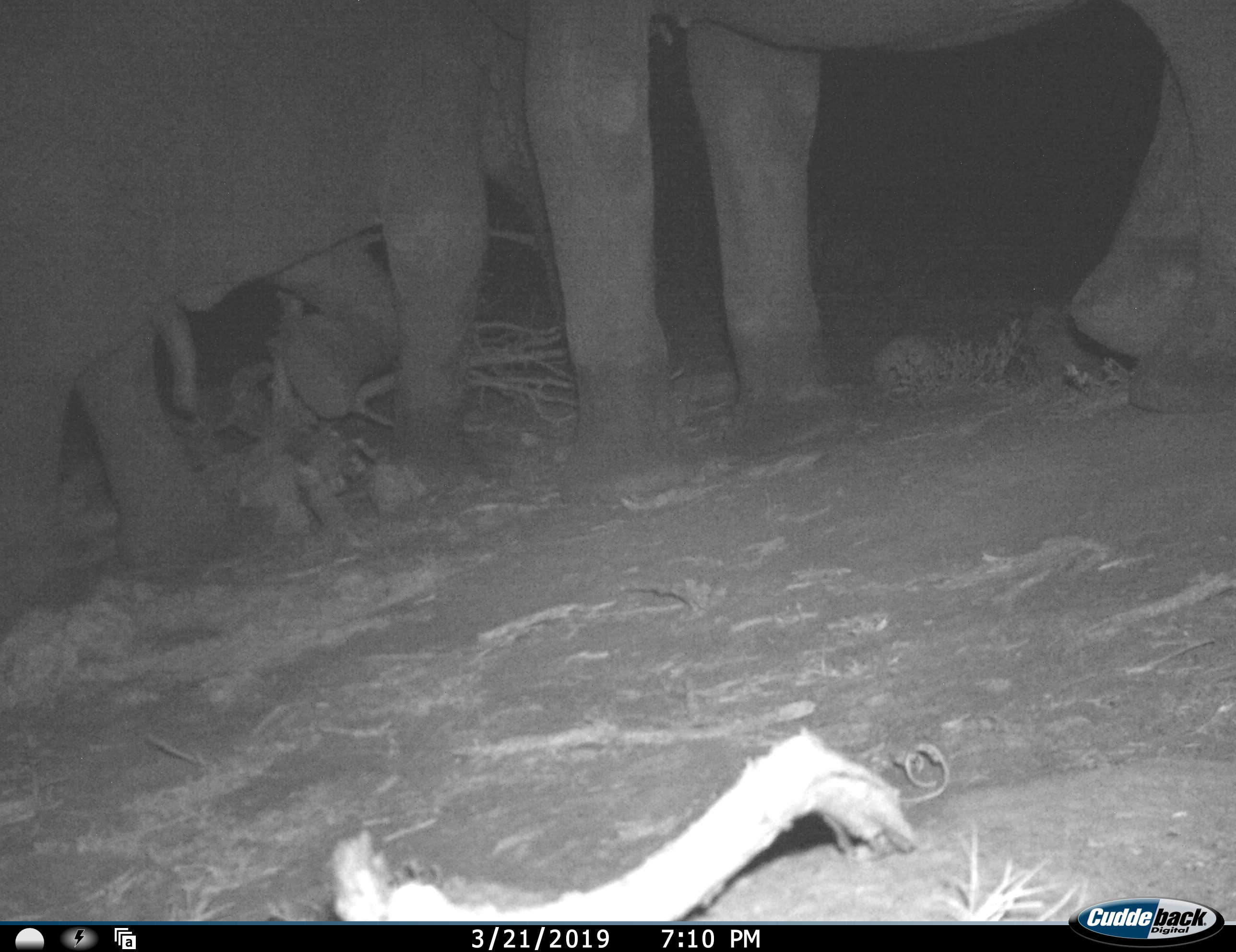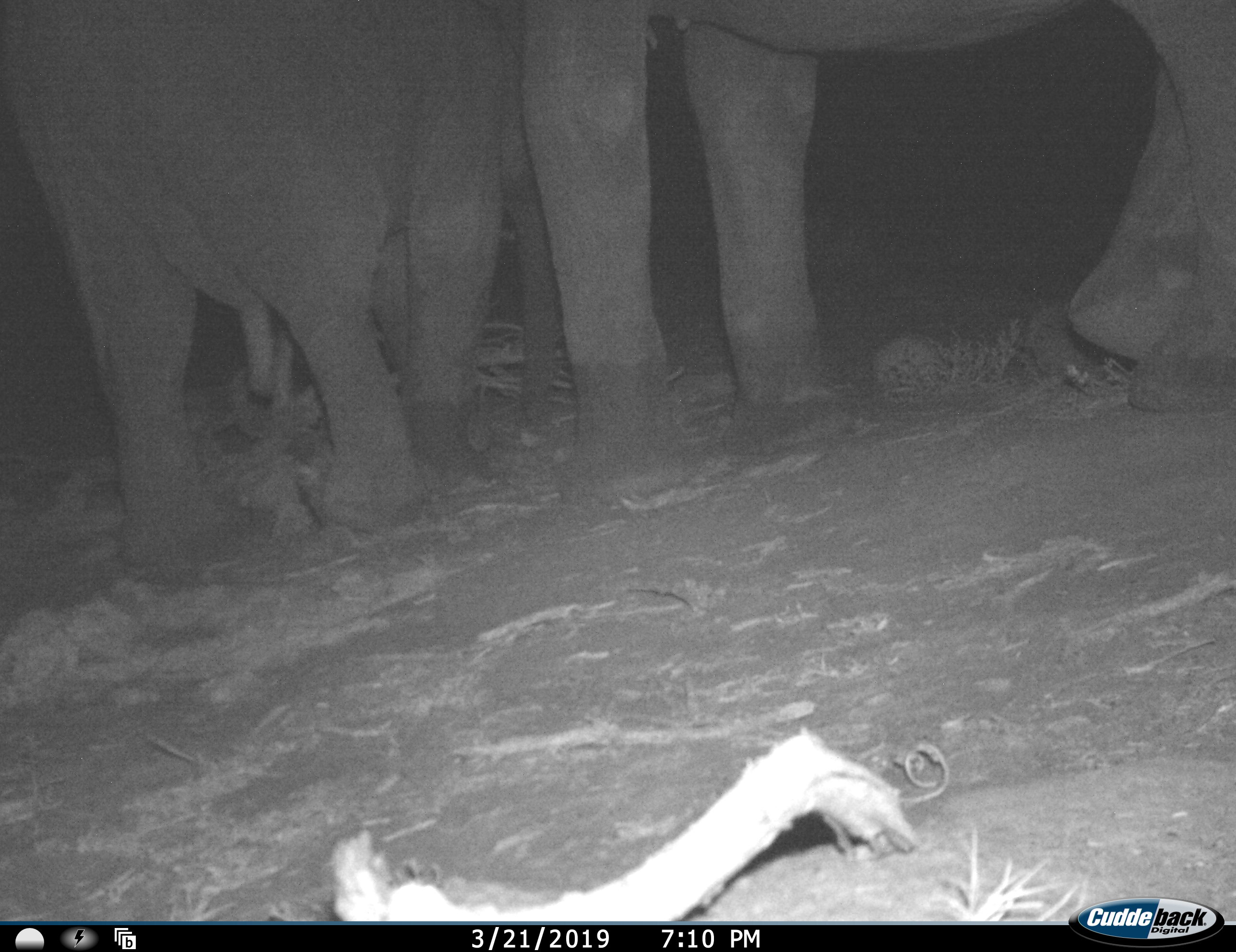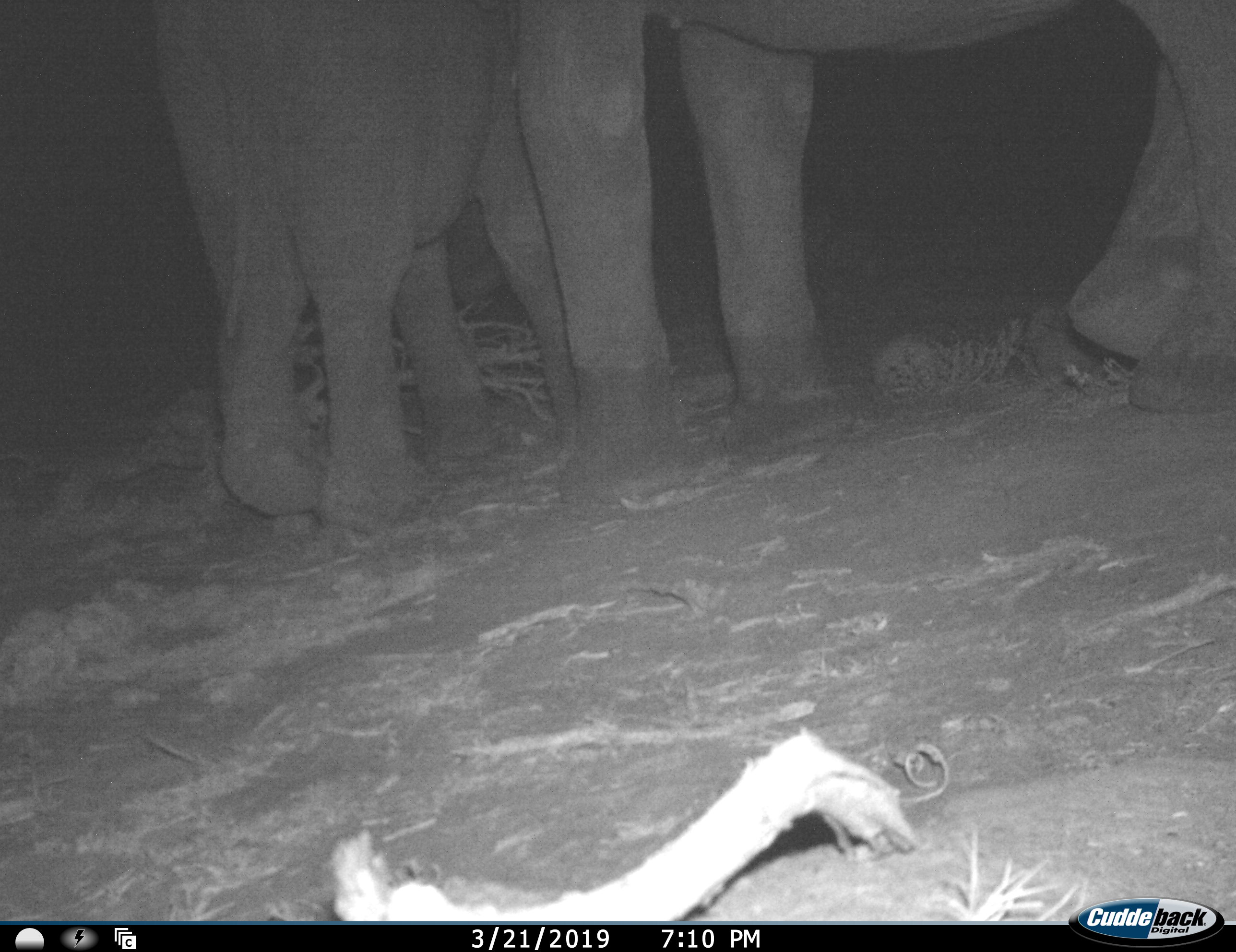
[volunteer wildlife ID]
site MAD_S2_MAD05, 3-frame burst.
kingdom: Animalia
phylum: Chordata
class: Mammalia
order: Proboscidea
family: Elephantidae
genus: Loxodonta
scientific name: Loxodonta africana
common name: african bush elephant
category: elephant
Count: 2.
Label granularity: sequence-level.